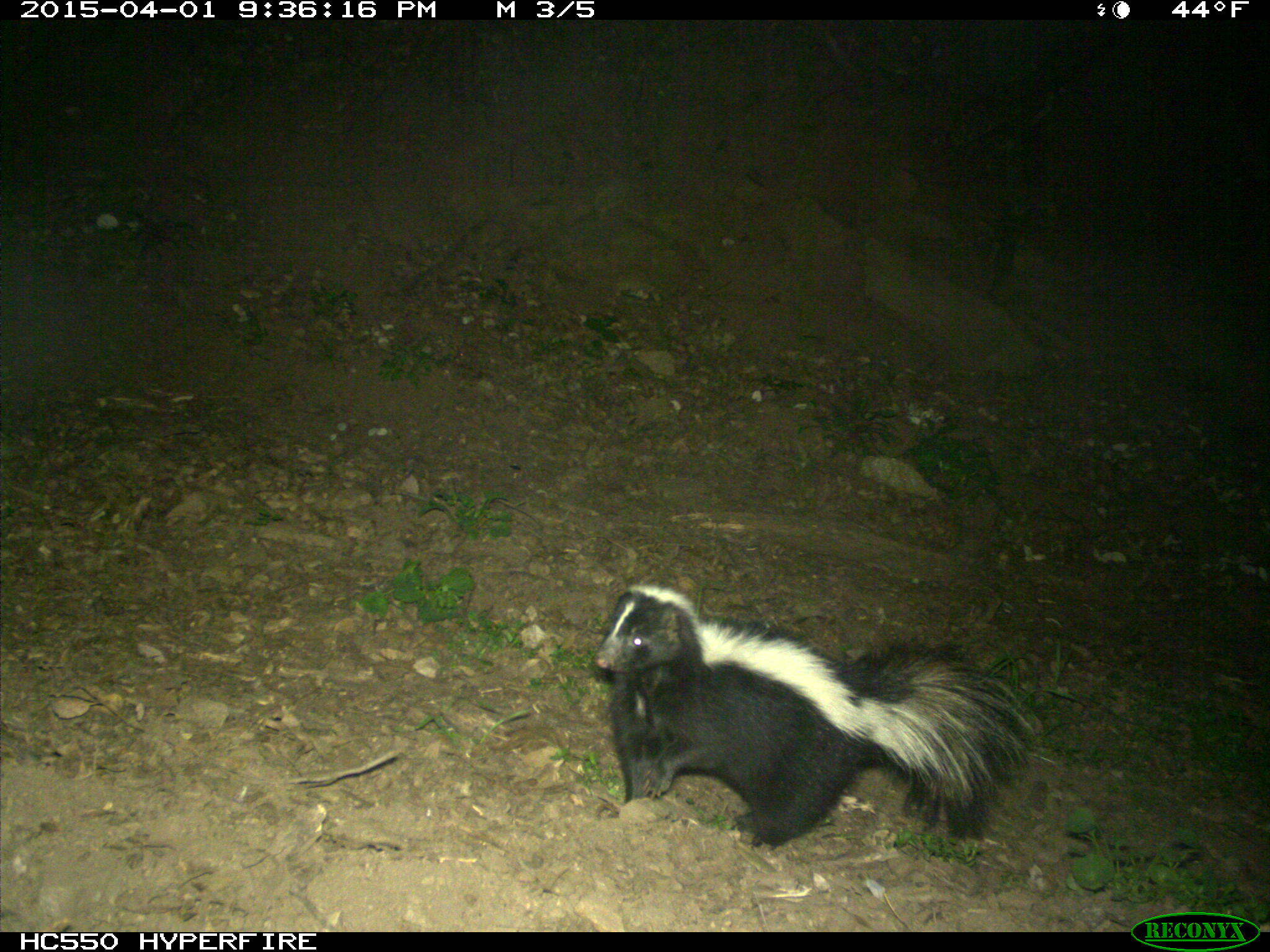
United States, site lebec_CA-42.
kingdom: Animalia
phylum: Chordata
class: Mammalia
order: Carnivora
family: Mephitidae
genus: Mephitis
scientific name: Mephitis mephitis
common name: striped skunk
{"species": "Mephitis mephitis (striped skunk)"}